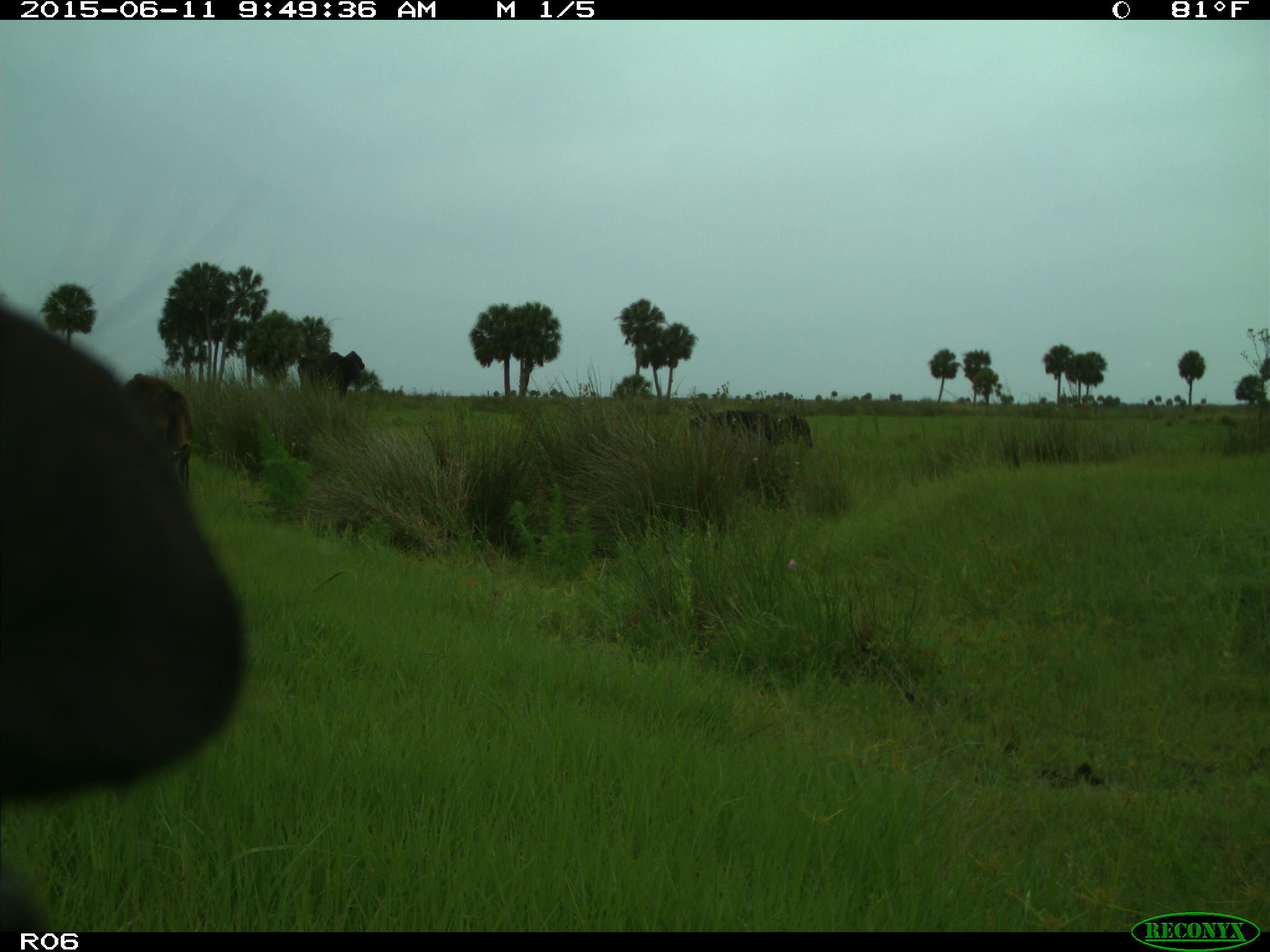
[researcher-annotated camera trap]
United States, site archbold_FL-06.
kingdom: Animalia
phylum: Chordata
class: Mammalia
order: Artiodactyla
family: Bovidae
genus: Bos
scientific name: Bos taurus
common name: domestic cow